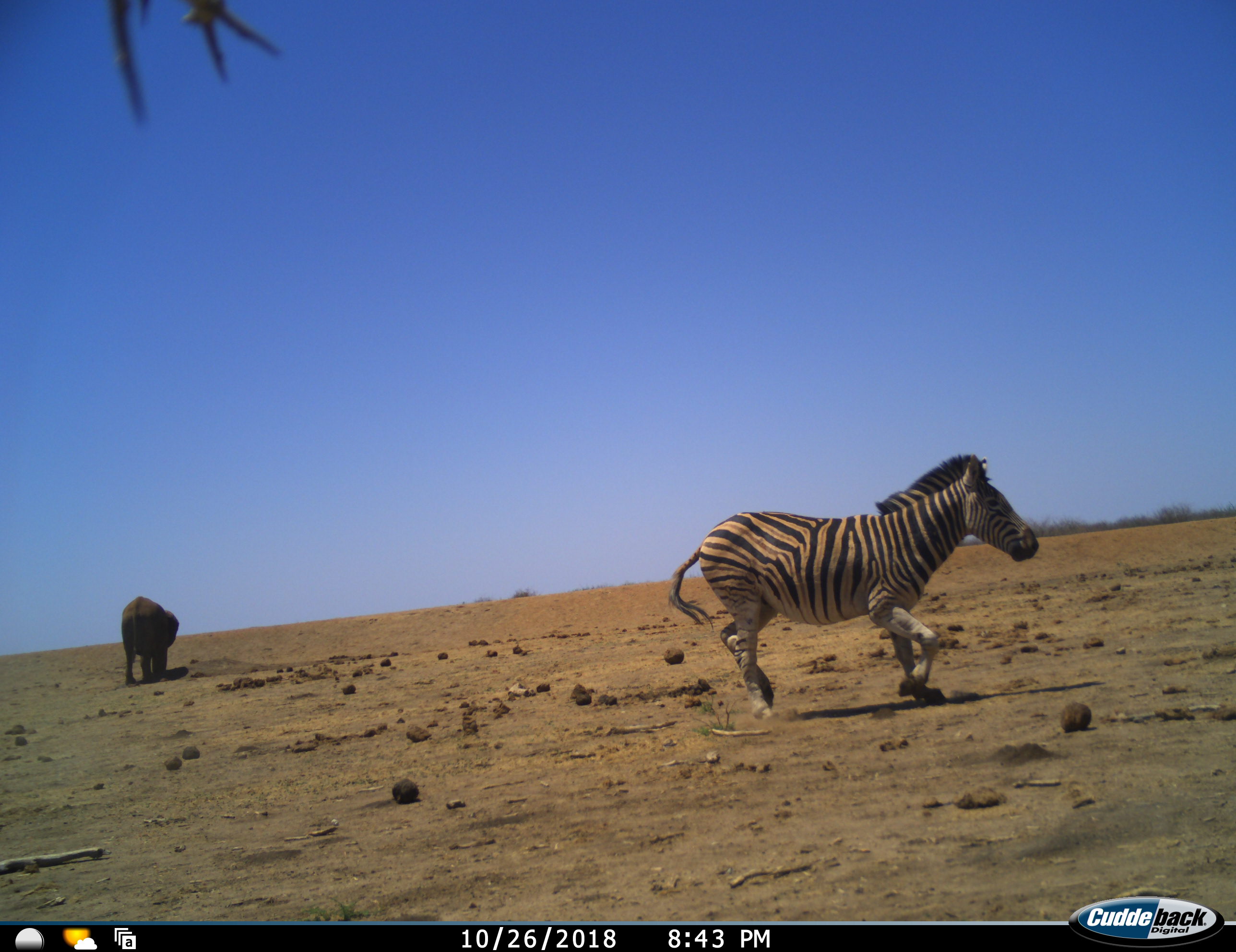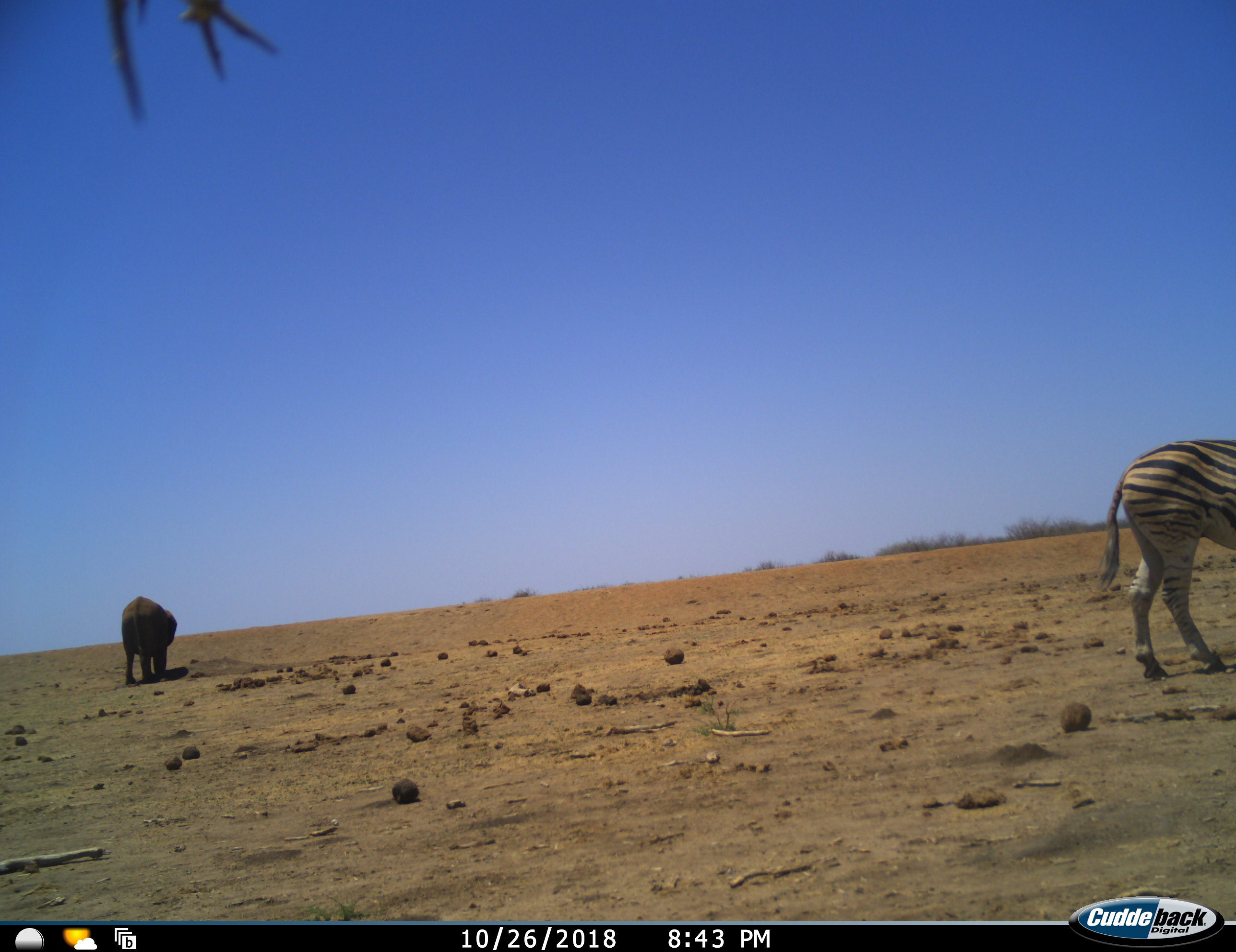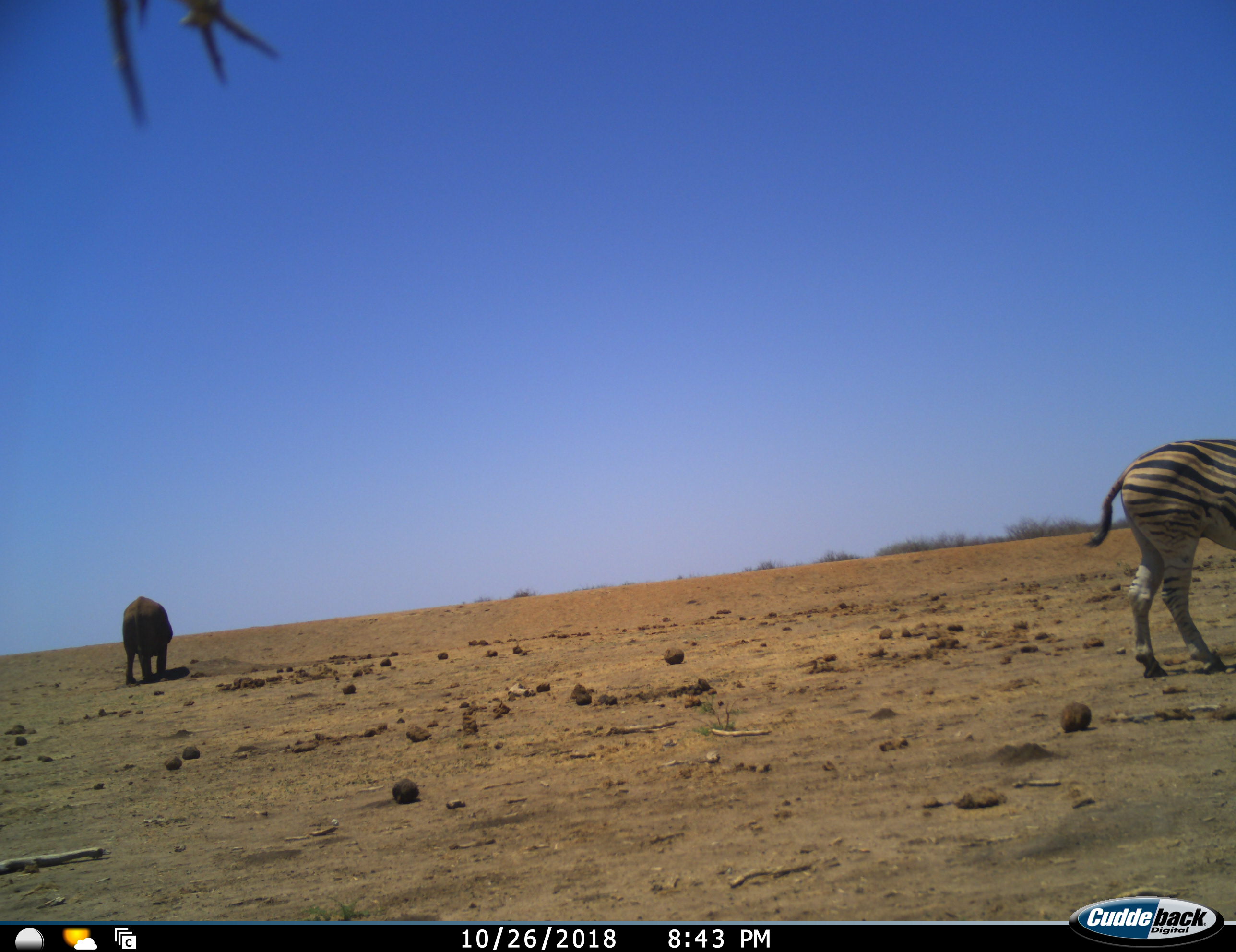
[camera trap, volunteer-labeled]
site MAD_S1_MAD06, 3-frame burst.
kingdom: Animalia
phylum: Chordata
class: Mammalia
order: Proboscidea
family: Elephantidae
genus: Loxodonta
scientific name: Loxodonta africana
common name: african bush elephant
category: elephant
Elephant (african bush elephant) (Loxodonta africana), count 1. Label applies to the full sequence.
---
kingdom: Animalia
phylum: Chordata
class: Mammalia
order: Perissodactyla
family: Equidae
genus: Equus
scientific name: Equus quagga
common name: plains zebra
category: zebraplains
Zebraplains (plains zebra) (Equus quagga), count 1. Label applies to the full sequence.